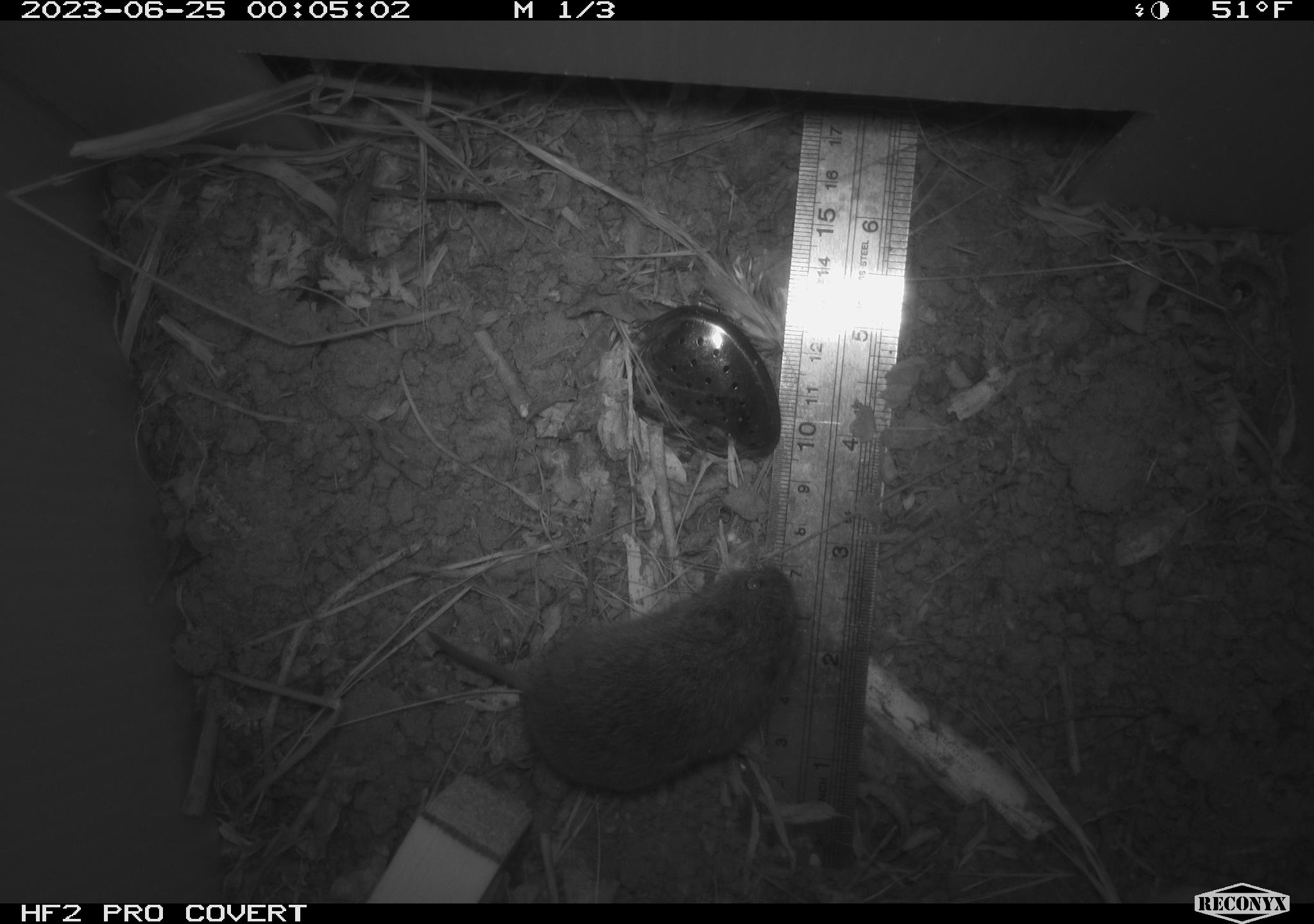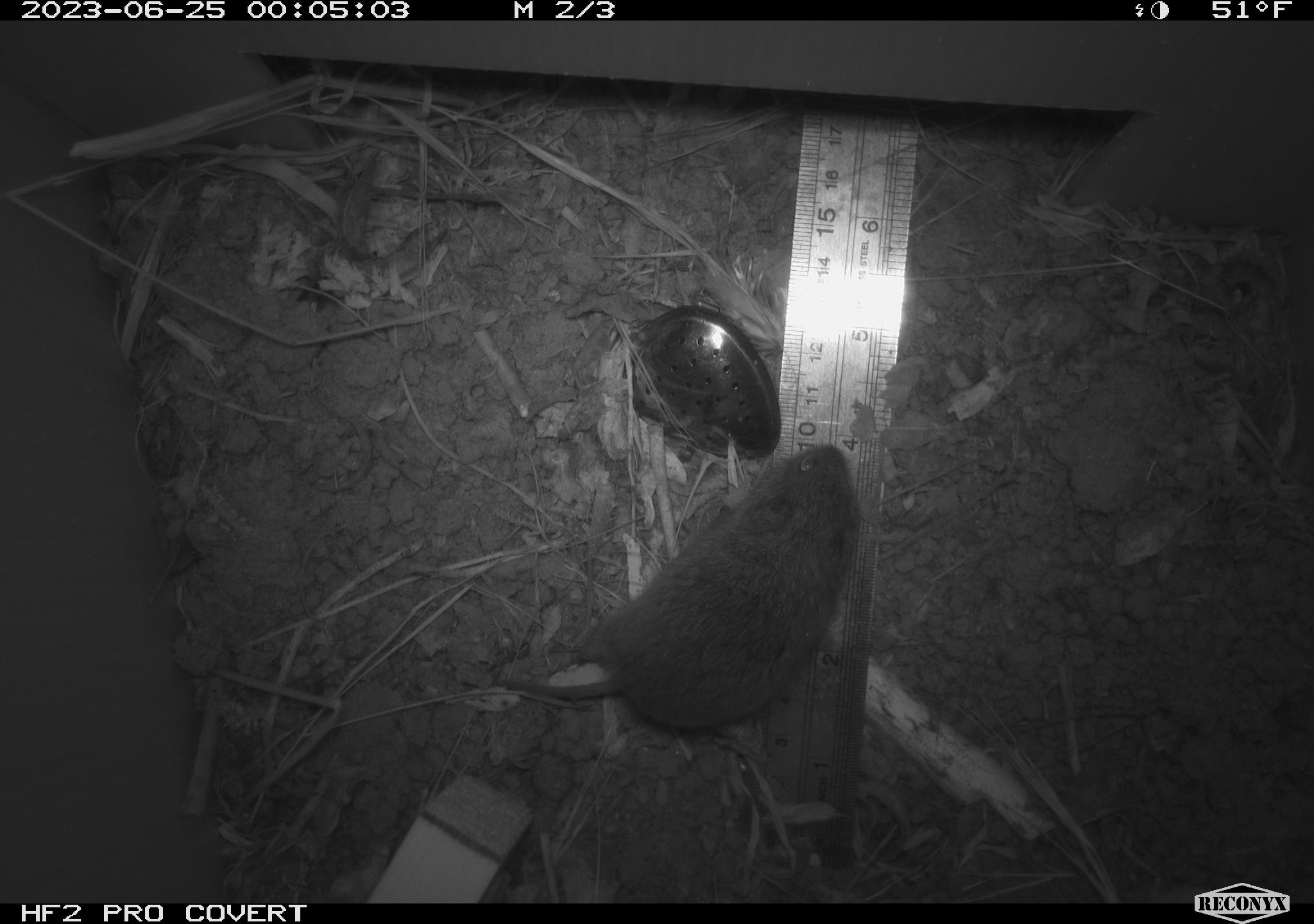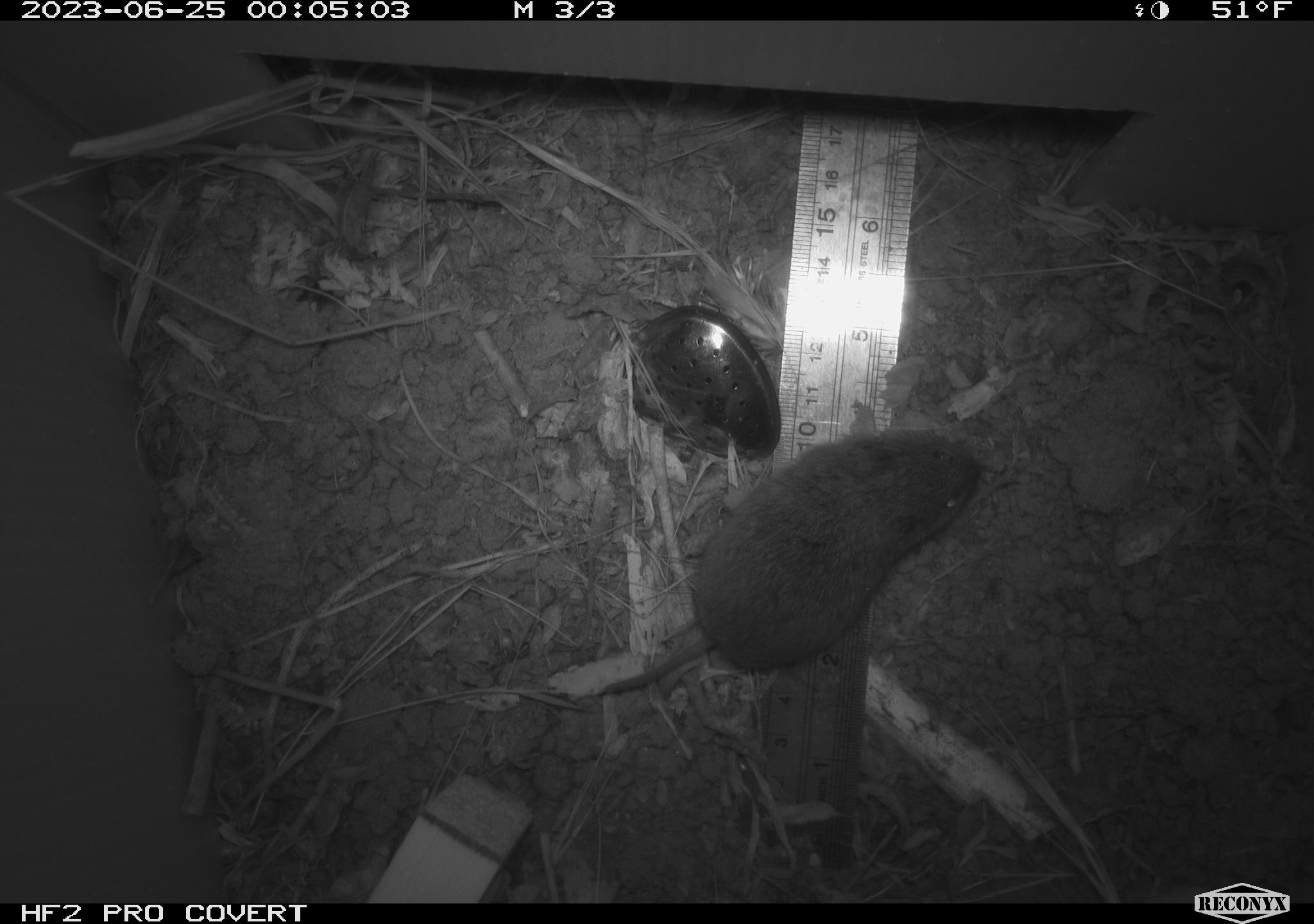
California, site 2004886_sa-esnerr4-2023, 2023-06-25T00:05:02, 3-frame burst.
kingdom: Animalia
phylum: Chordata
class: Mammalia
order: Rodentia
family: Cricetidae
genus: Microtus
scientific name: Microtus californicus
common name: california vole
California vole (Microtus californicus).